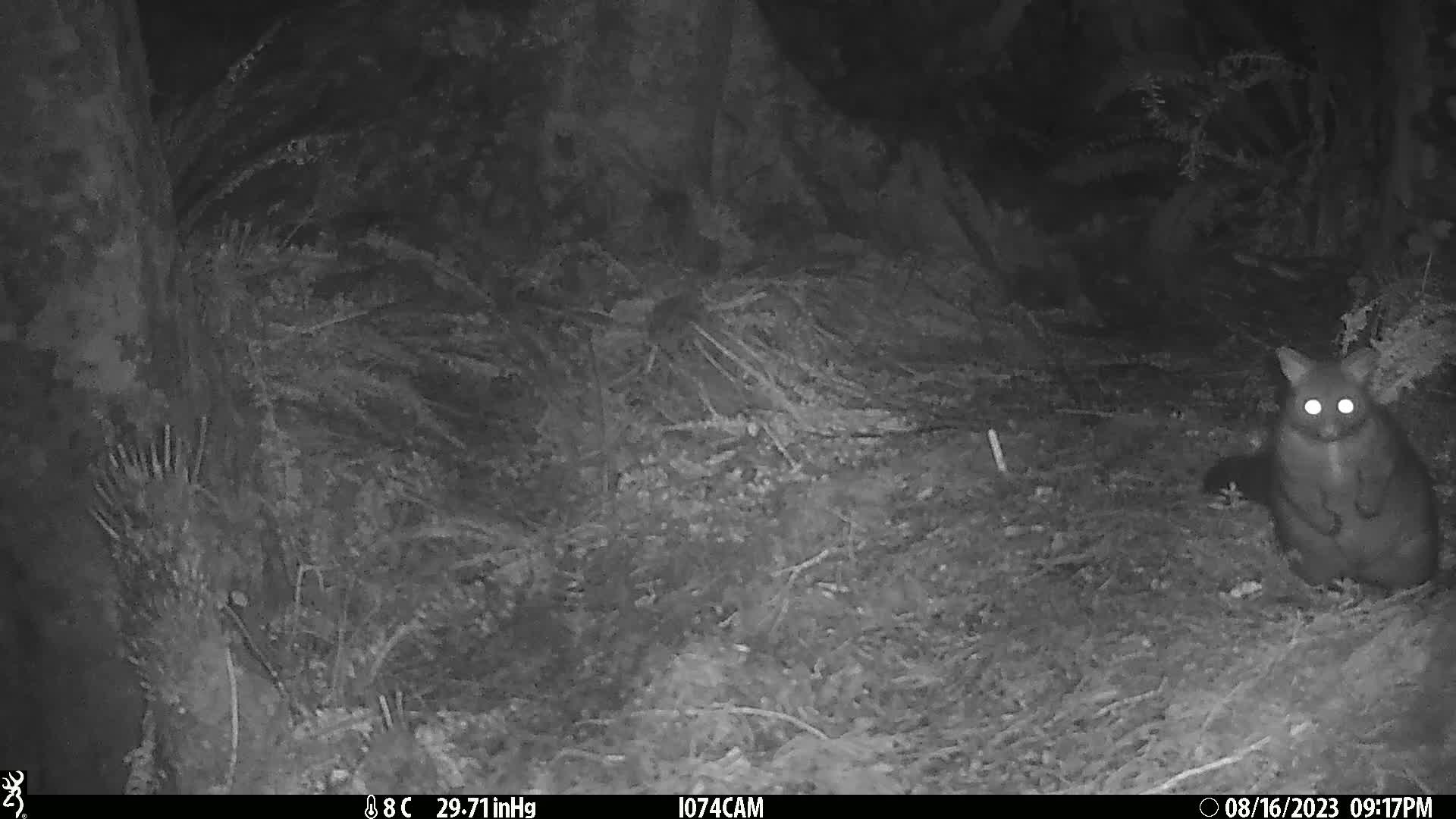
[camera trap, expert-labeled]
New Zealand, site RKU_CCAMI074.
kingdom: Animalia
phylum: Chordata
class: Mammalia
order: Diprotodontia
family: Phalangeridae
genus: Trichosurus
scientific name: Trichosurus vulpecula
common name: common brushtail possum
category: possum